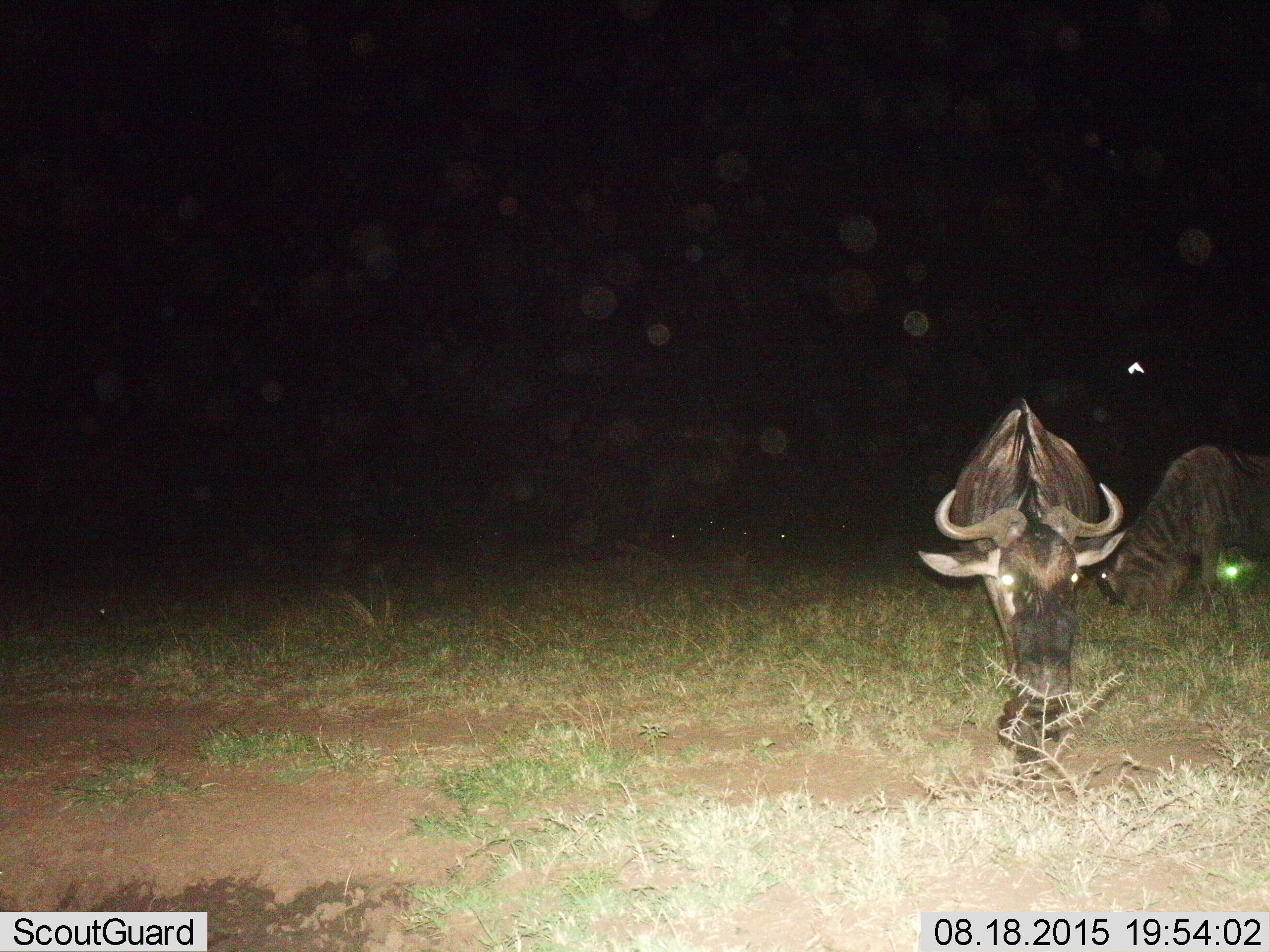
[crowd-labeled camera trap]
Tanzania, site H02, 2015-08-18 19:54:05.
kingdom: Animalia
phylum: Chordata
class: Mammalia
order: Artiodactyla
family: Bovidae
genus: Connochaetes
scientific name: Connochaetes taurinus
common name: blue wildebeest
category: wildebeest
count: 2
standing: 30%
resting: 0%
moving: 20%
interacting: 10%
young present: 10%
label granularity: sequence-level